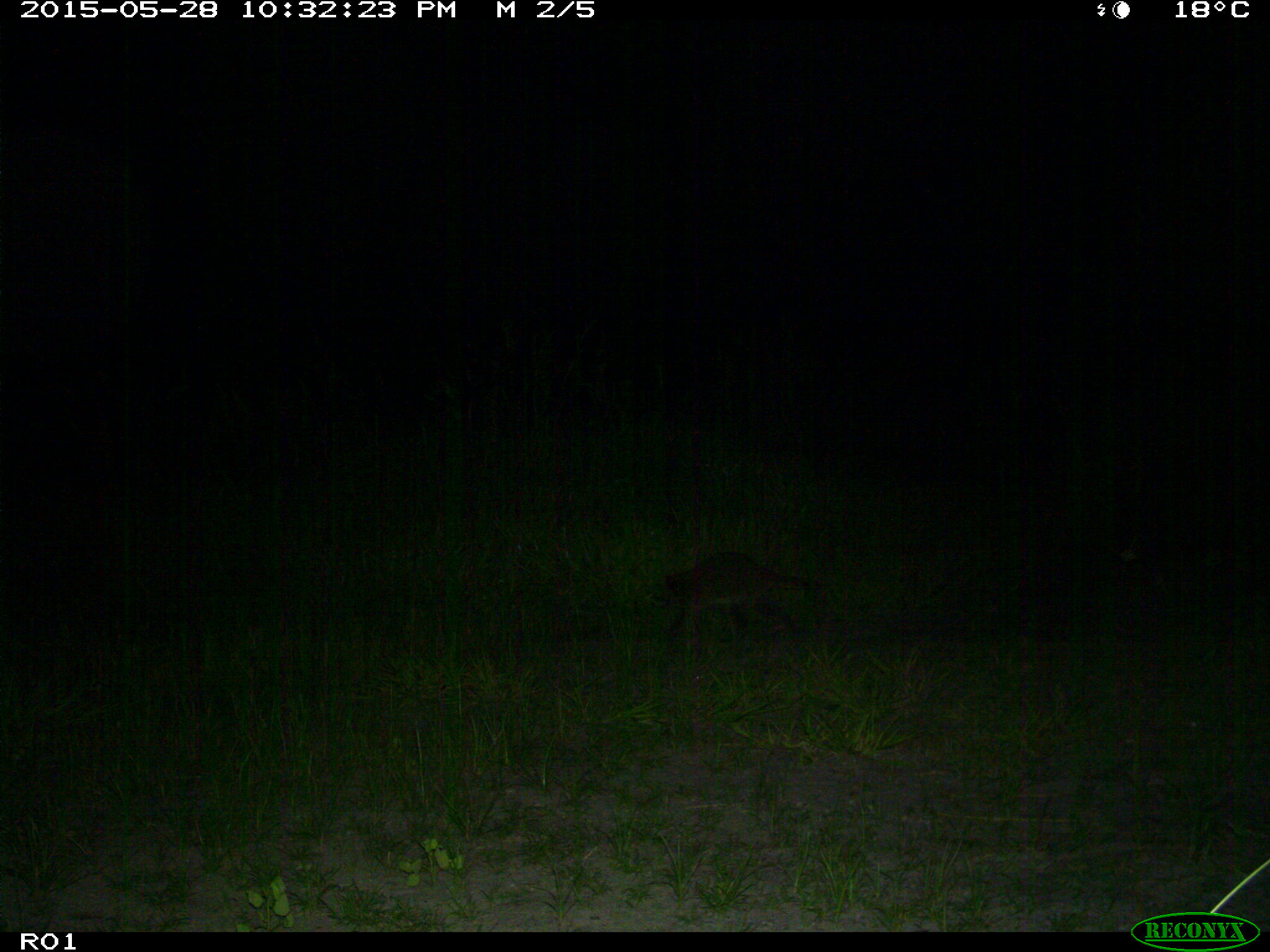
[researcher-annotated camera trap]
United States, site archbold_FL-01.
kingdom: Animalia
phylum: Chordata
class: Mammalia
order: Carnivora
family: Procyonidae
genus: Procyon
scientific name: Procyon lotor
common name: common raccoon